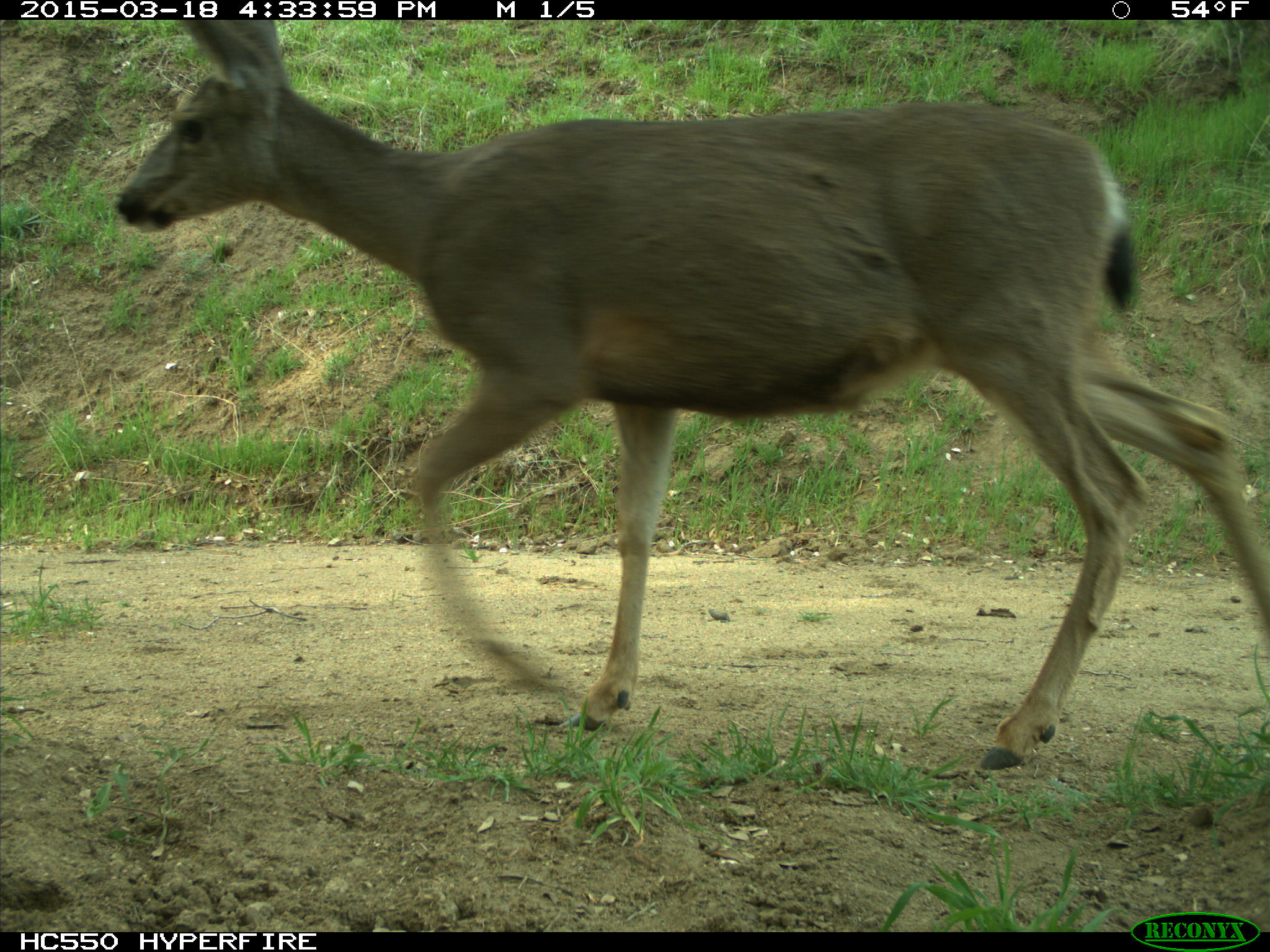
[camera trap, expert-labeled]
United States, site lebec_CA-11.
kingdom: Animalia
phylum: Chordata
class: Mammalia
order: Artiodactyla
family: Cervidae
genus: Odocoileus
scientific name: Odocoileus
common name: deer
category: unidentified deer